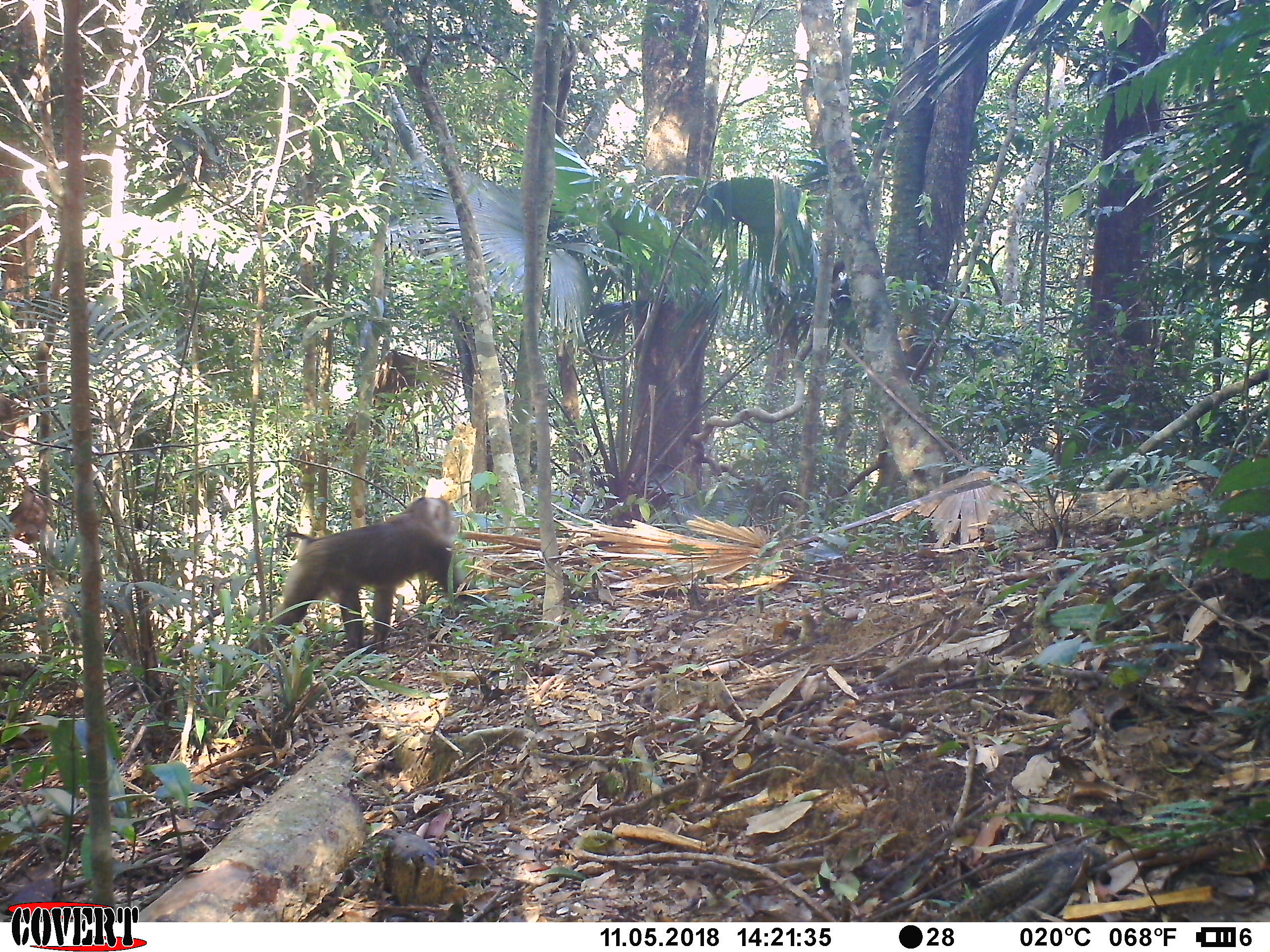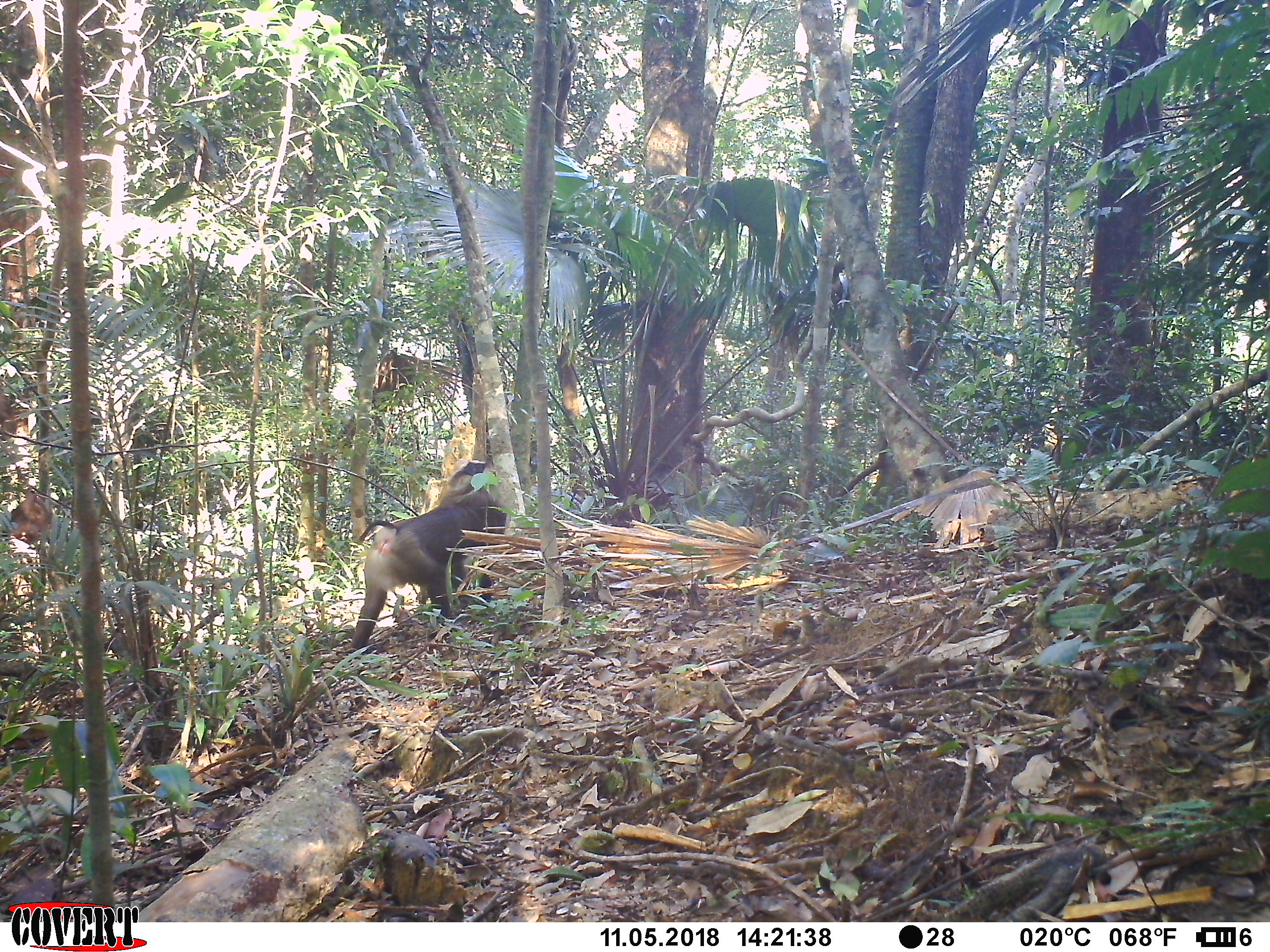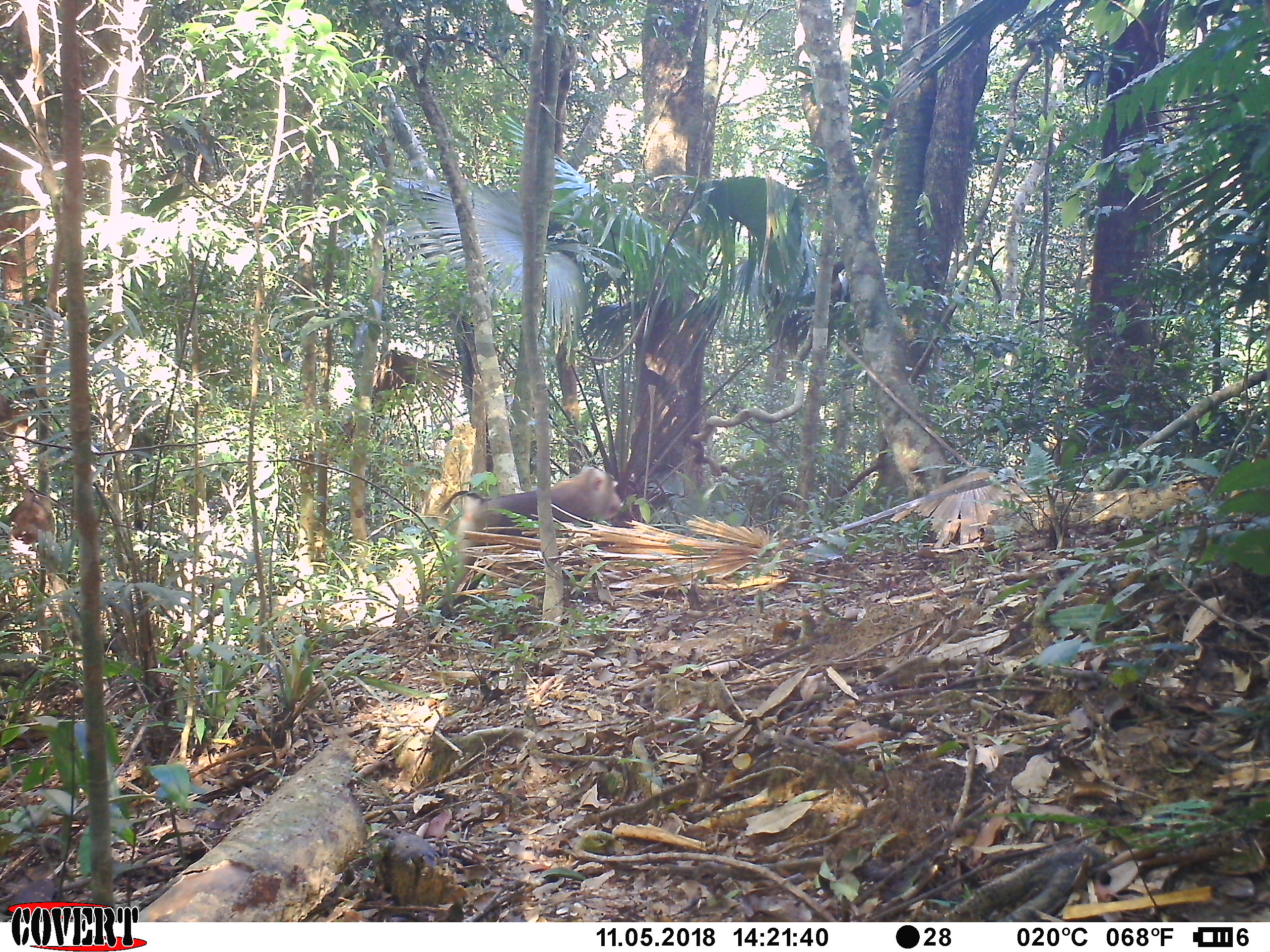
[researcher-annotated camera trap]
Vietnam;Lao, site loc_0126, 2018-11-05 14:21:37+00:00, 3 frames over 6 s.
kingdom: Animalia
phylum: Chordata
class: Mammalia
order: Primates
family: Cercopithecidae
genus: Macaca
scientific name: Macaca nemestrina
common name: pig-tailed macaque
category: pig tailed macaque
Pig tailed macaque (pig-tailed macaque) (Macaca nemestrina). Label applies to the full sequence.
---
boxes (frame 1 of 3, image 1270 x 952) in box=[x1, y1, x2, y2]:
pig tailed macaque: box=[248, 496, 489, 656]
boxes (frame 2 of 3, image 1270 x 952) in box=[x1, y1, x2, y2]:
pig tailed macaque: box=[351, 457, 507, 650]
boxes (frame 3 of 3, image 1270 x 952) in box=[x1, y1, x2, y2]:
pig tailed macaque: box=[434, 466, 622, 619]; box=[272, 456, 450, 458]